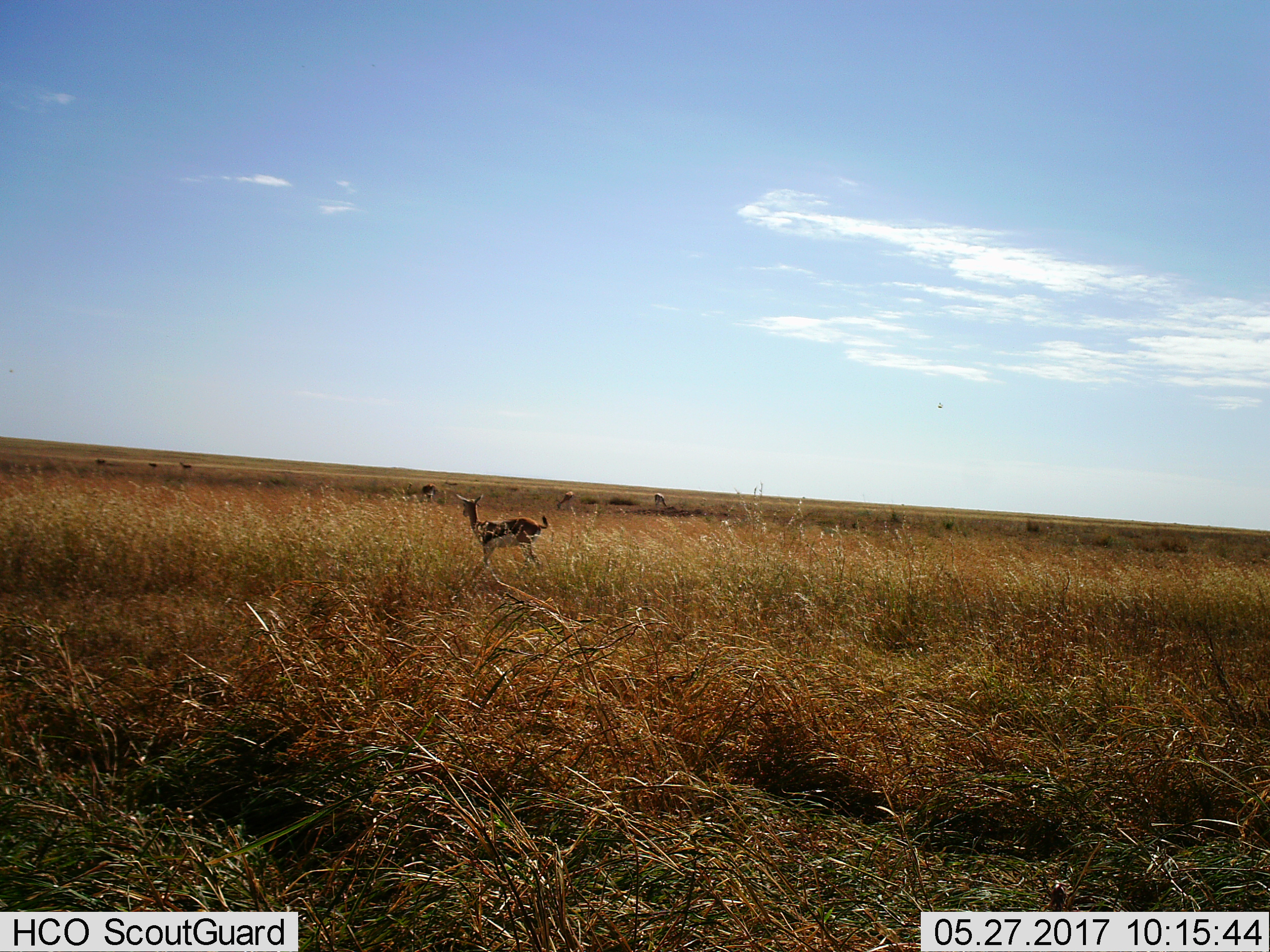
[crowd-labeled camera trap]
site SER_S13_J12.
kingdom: Animalia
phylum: Chordata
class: Mammalia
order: Artiodactyla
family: Bovidae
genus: Eudorcas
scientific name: Eudorcas thomsonii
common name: thomson's gazelle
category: gazellethomsons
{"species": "gazellethomsons (thomson's gazelle) (Eudorcas thomsonii)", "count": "6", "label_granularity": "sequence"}